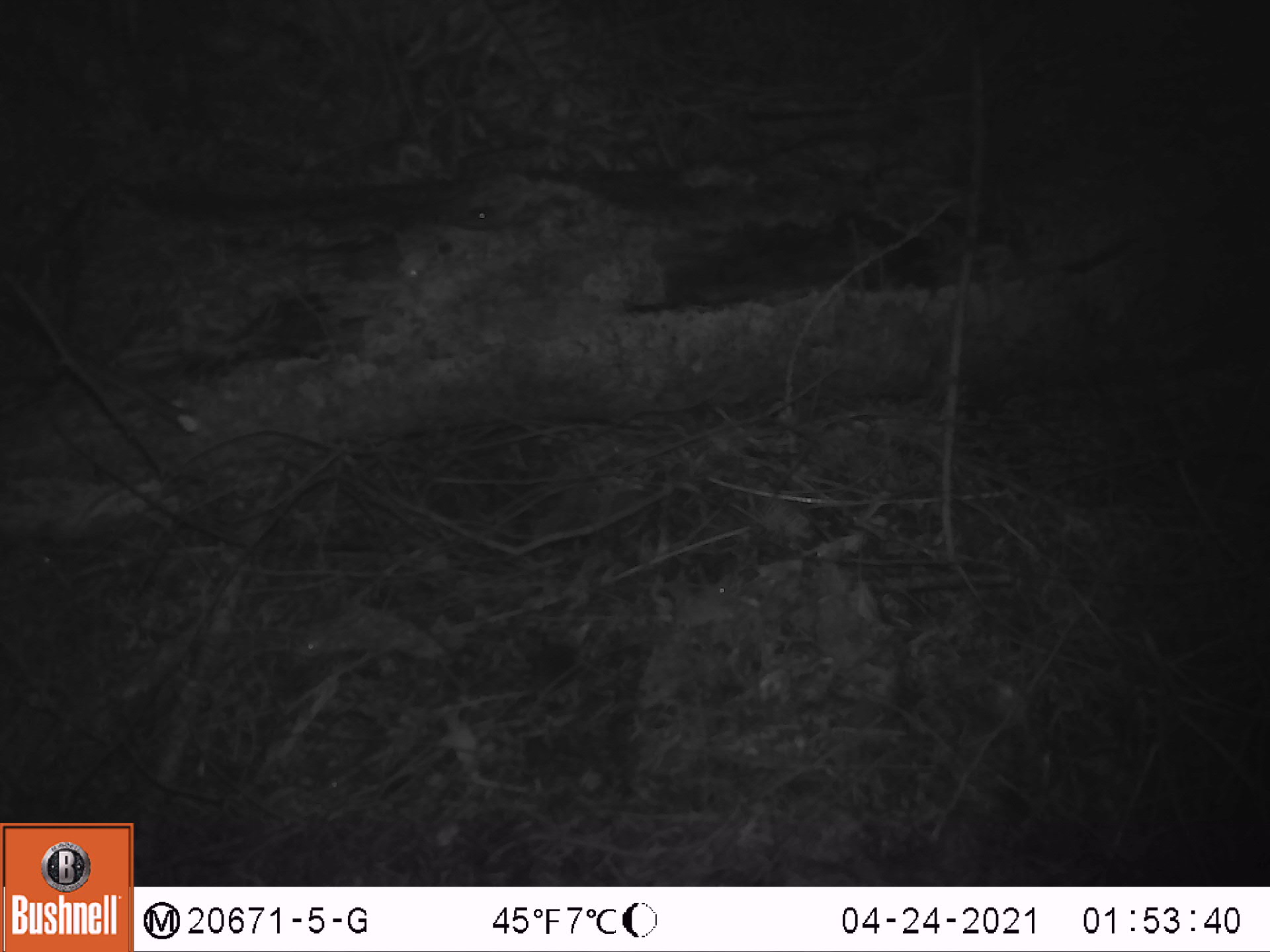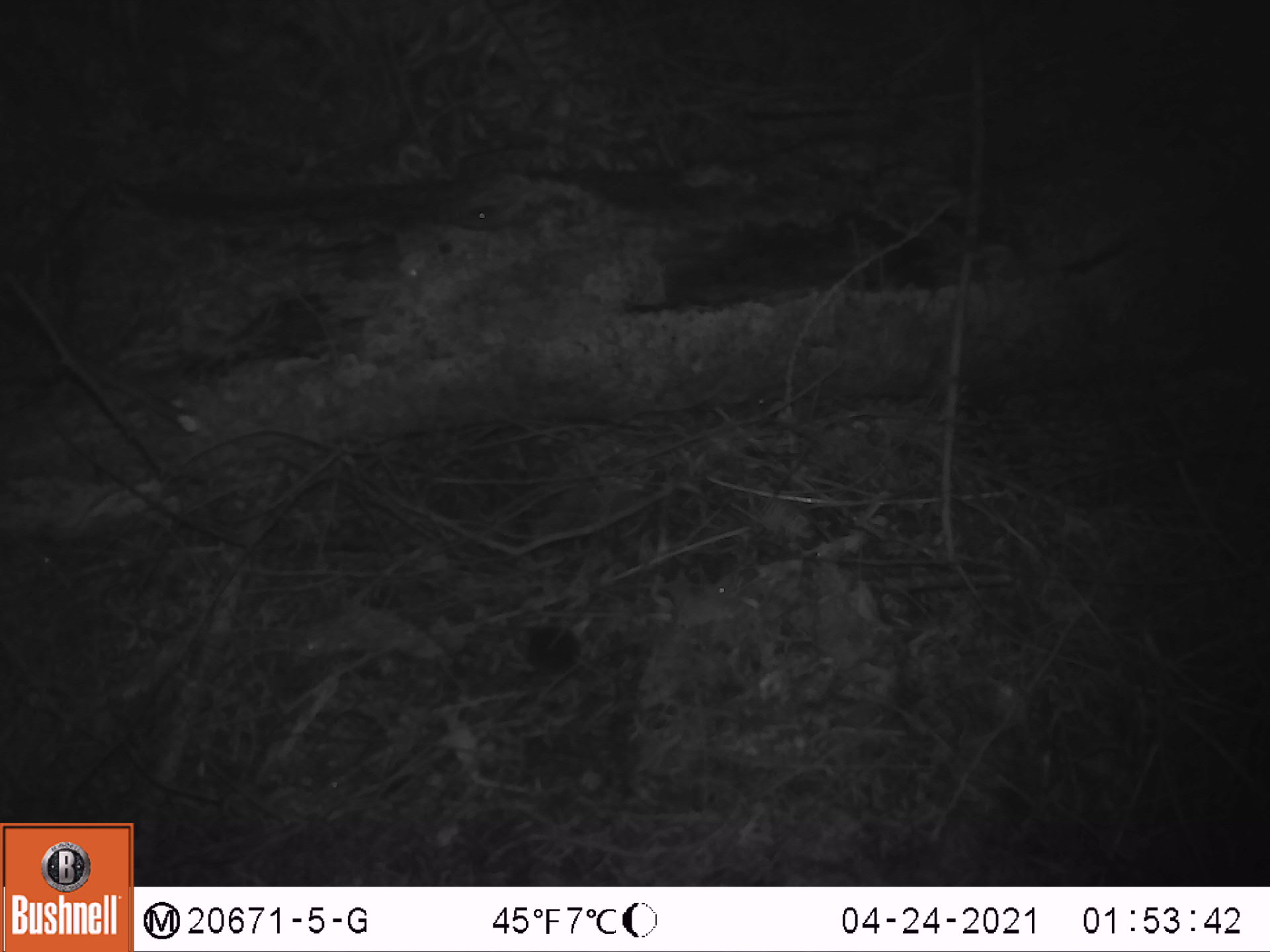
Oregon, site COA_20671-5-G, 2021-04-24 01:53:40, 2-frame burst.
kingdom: Animalia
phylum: Chordata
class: Mammalia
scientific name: Mammalia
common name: small mammal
Small mammal (Mammalia).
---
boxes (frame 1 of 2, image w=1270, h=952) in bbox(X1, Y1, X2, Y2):
small mammal: bbox(489, 610, 612, 741)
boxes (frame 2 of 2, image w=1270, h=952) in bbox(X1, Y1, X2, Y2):
small mammal: bbox(475, 583, 618, 734)